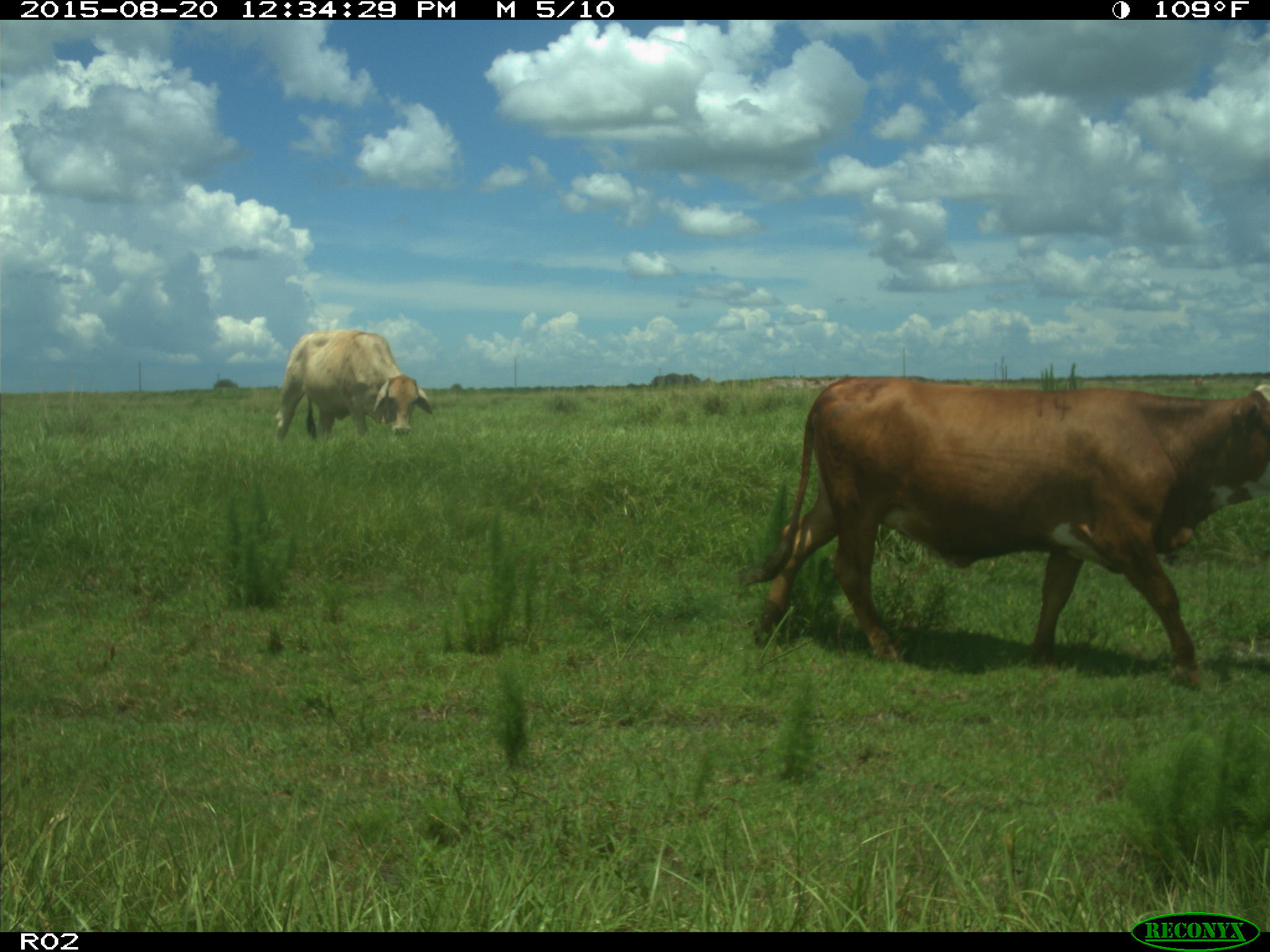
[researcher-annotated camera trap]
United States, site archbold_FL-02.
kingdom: Animalia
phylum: Chordata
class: Mammalia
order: Artiodactyla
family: Bovidae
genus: Bos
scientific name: Bos taurus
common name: domestic cow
Bos taurus (domestic cow).